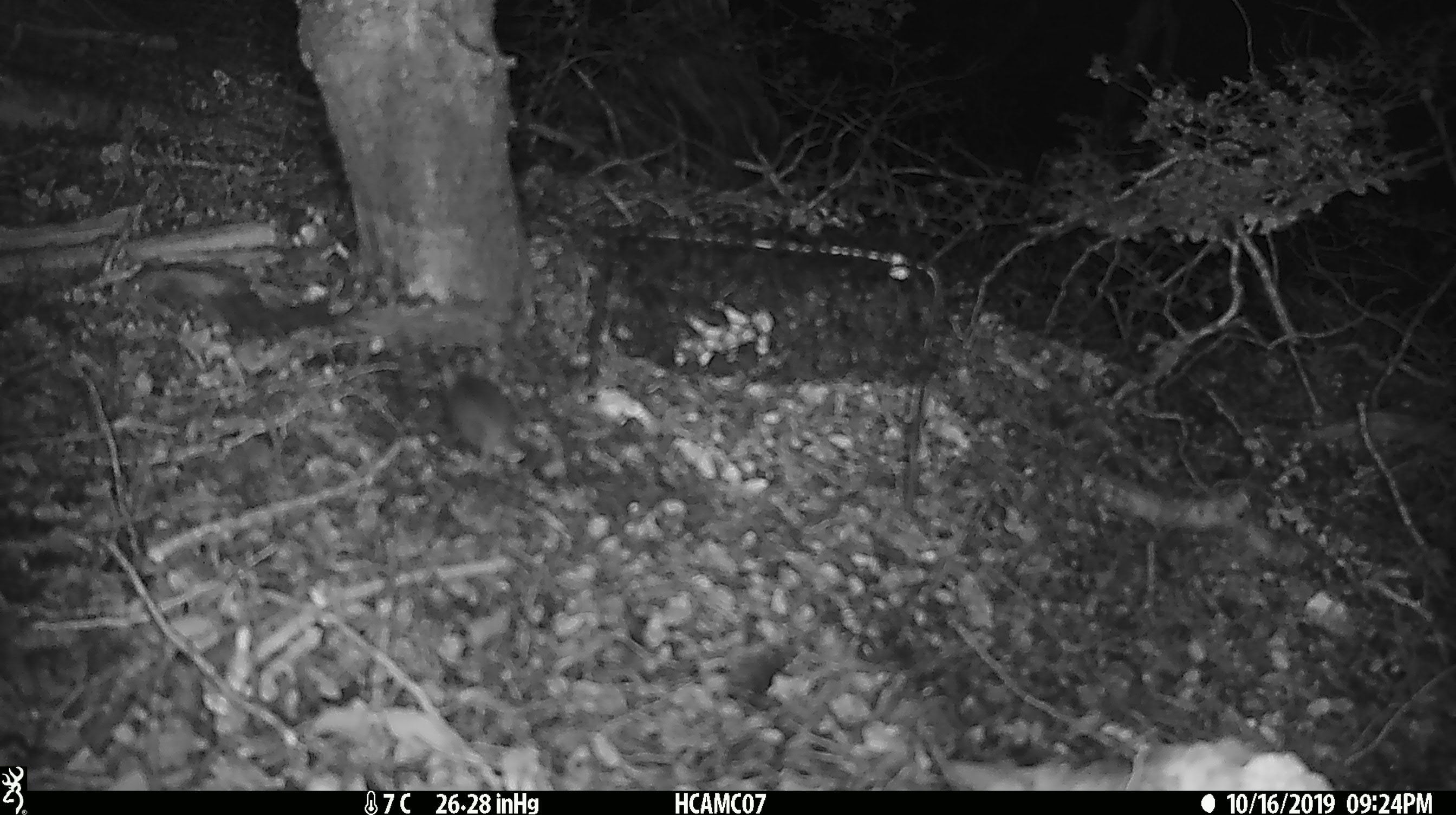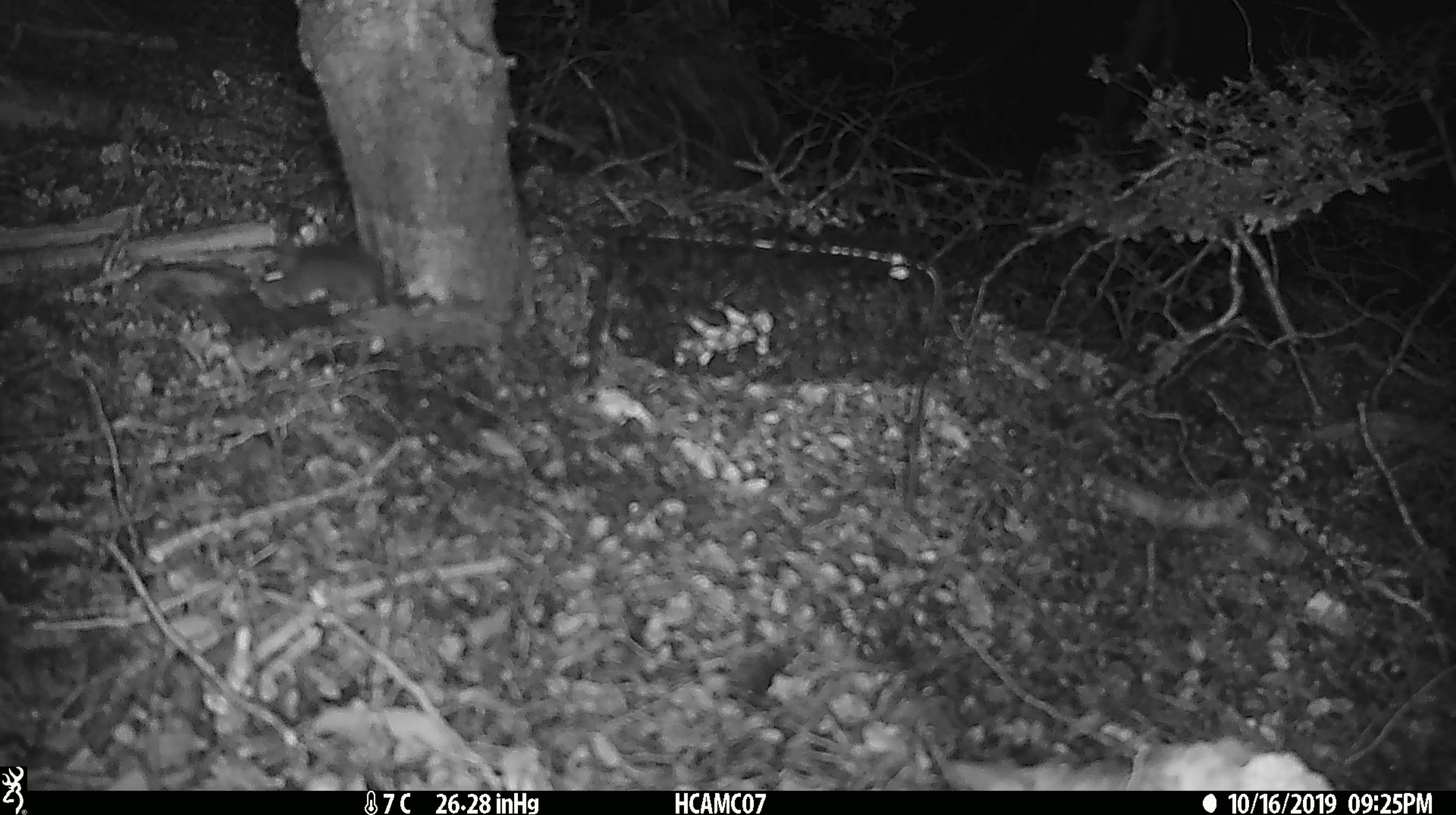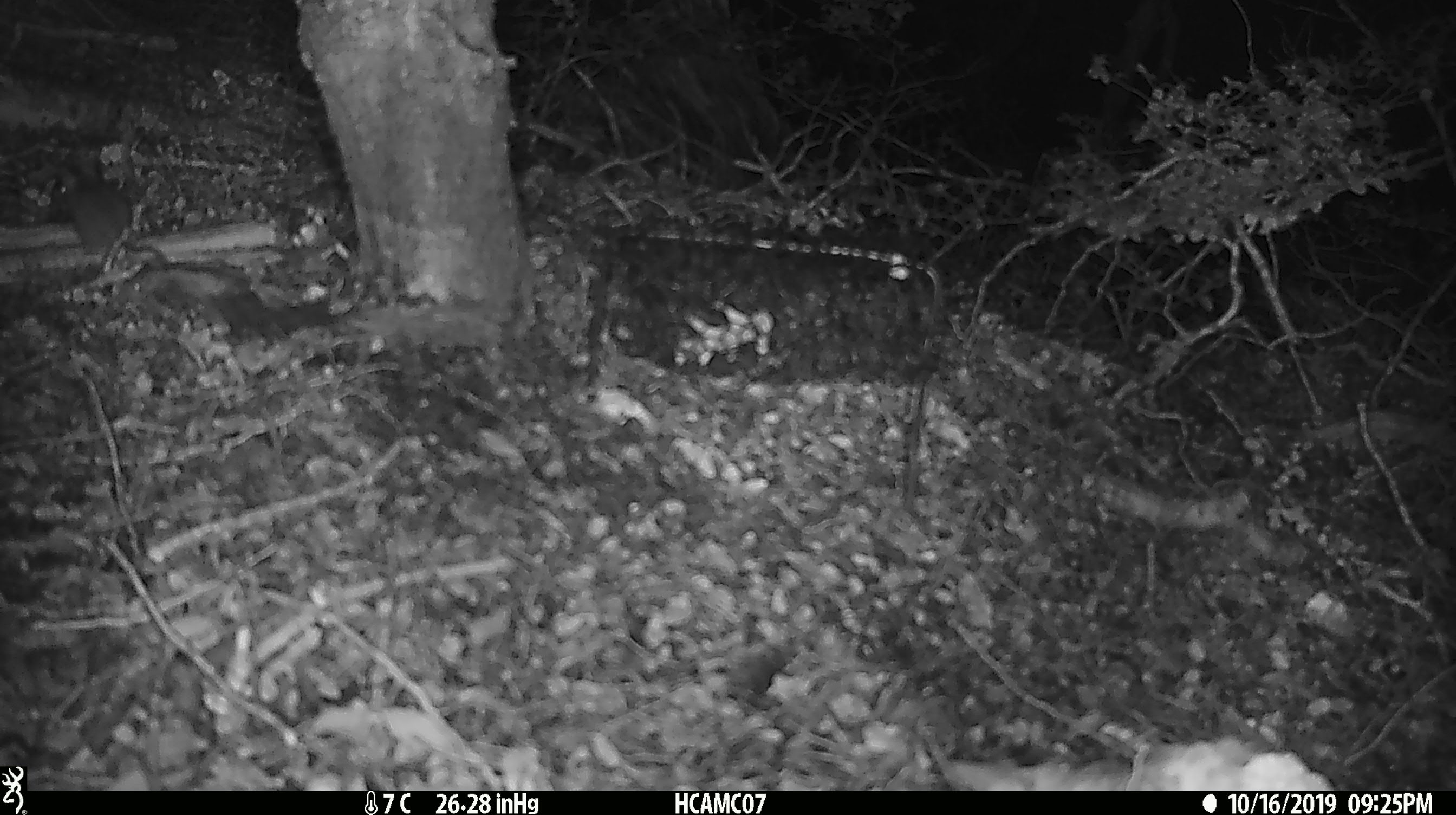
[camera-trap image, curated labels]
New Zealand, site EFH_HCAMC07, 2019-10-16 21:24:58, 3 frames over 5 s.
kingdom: Animalia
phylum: Chordata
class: Mammalia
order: Rodentia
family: Muridae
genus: Mus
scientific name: Mus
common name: mouse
Mouse (Mus).